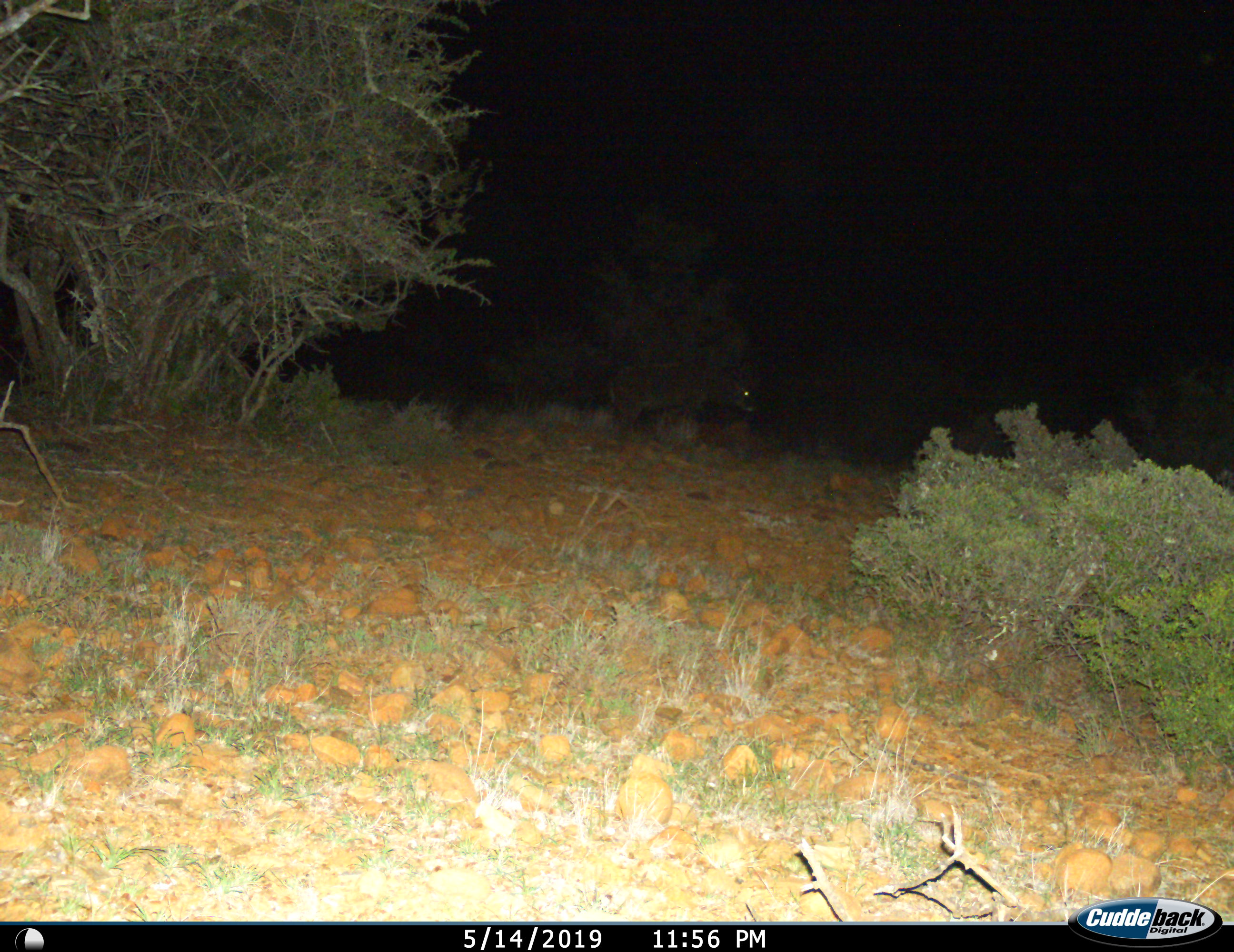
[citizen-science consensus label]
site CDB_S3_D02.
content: unidentified animal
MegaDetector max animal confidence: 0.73